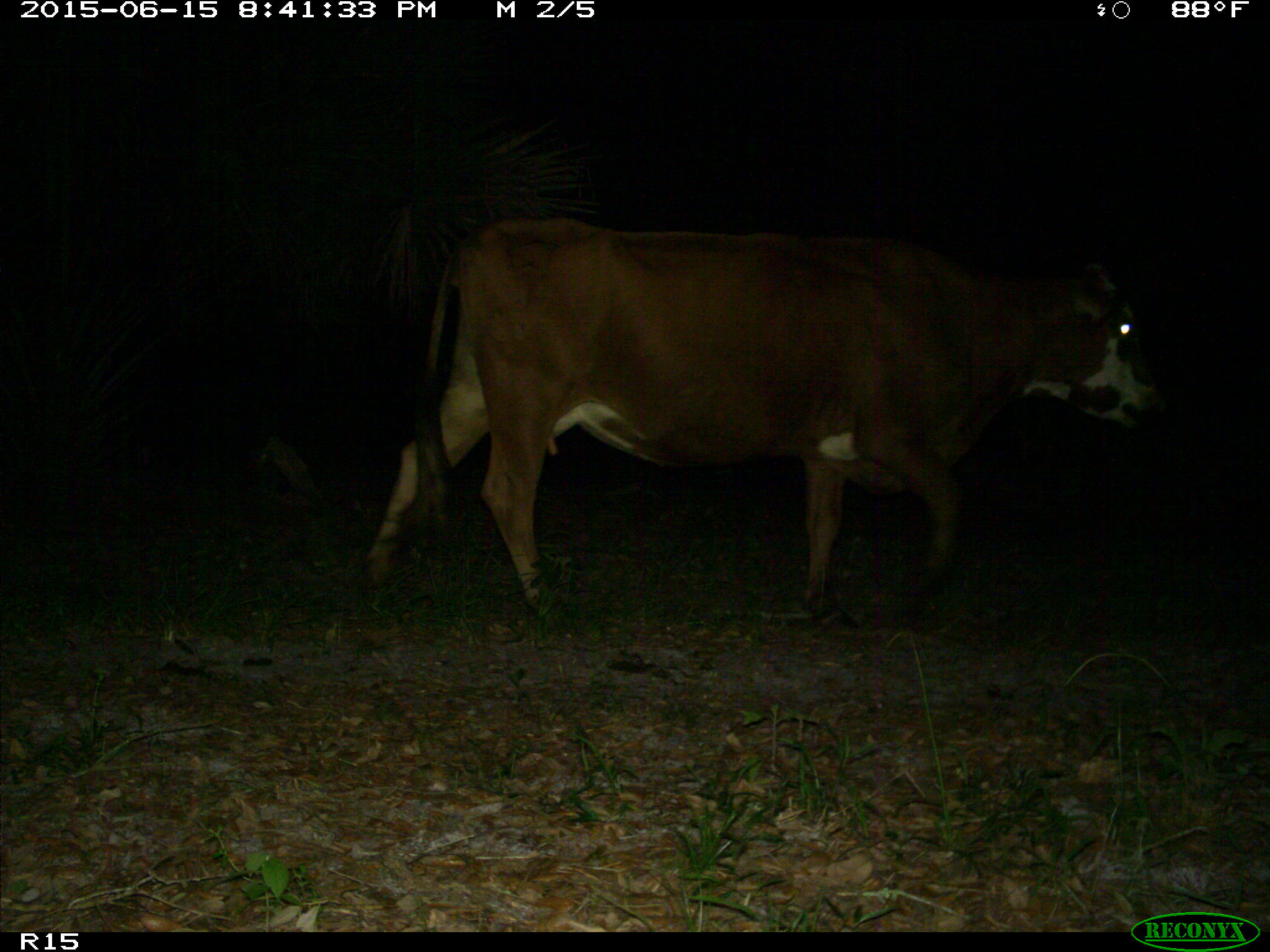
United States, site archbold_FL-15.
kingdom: Animalia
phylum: Chordata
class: Mammalia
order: Artiodactyla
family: Bovidae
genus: Bos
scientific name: Bos taurus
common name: domestic cow